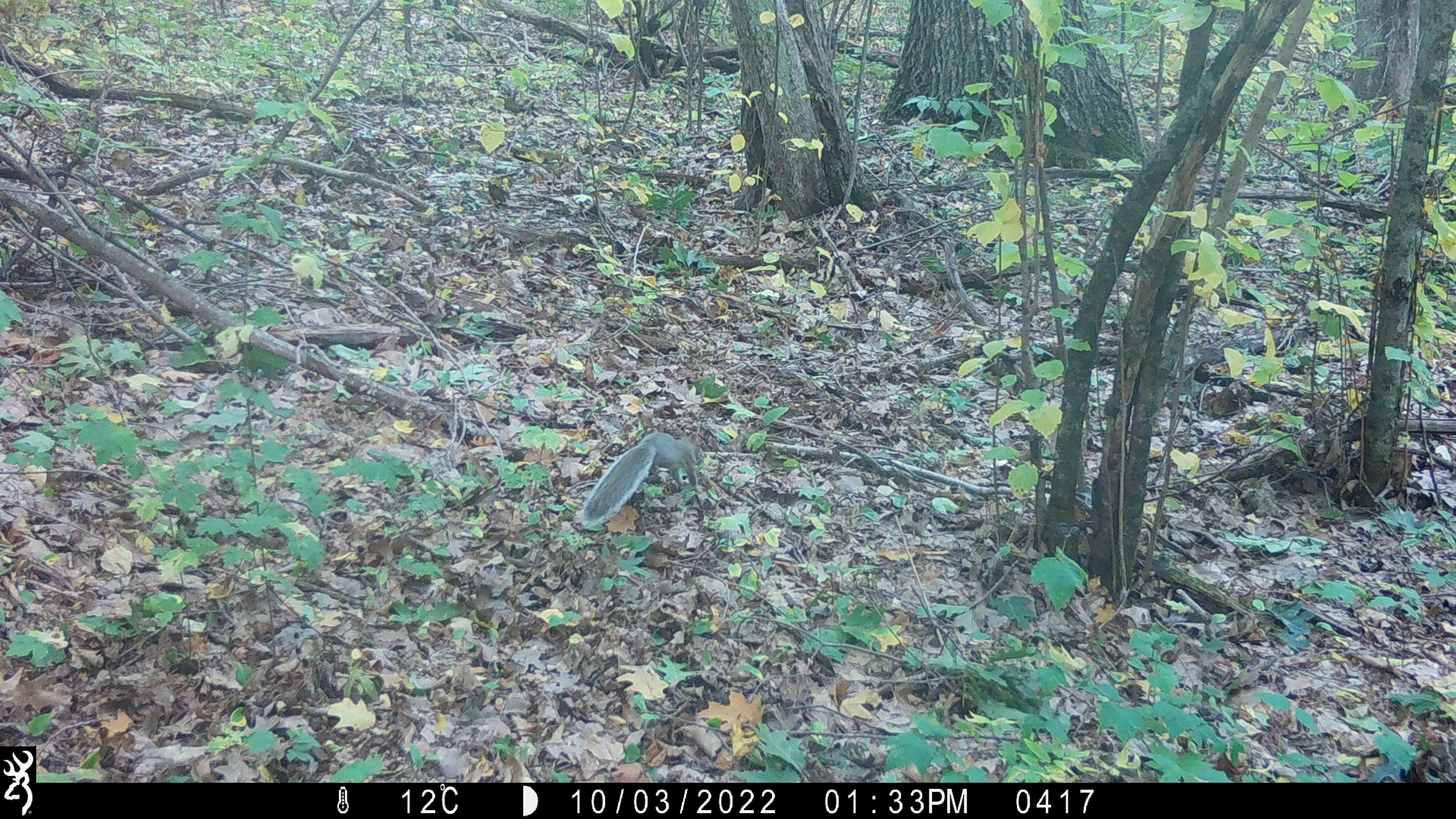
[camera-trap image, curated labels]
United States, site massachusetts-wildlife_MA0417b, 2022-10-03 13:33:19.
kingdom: Animalia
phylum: Chordata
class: Mammalia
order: Rodentia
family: Sciuridae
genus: Sciurus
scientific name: Sciurus carolinensis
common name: gray squirrel